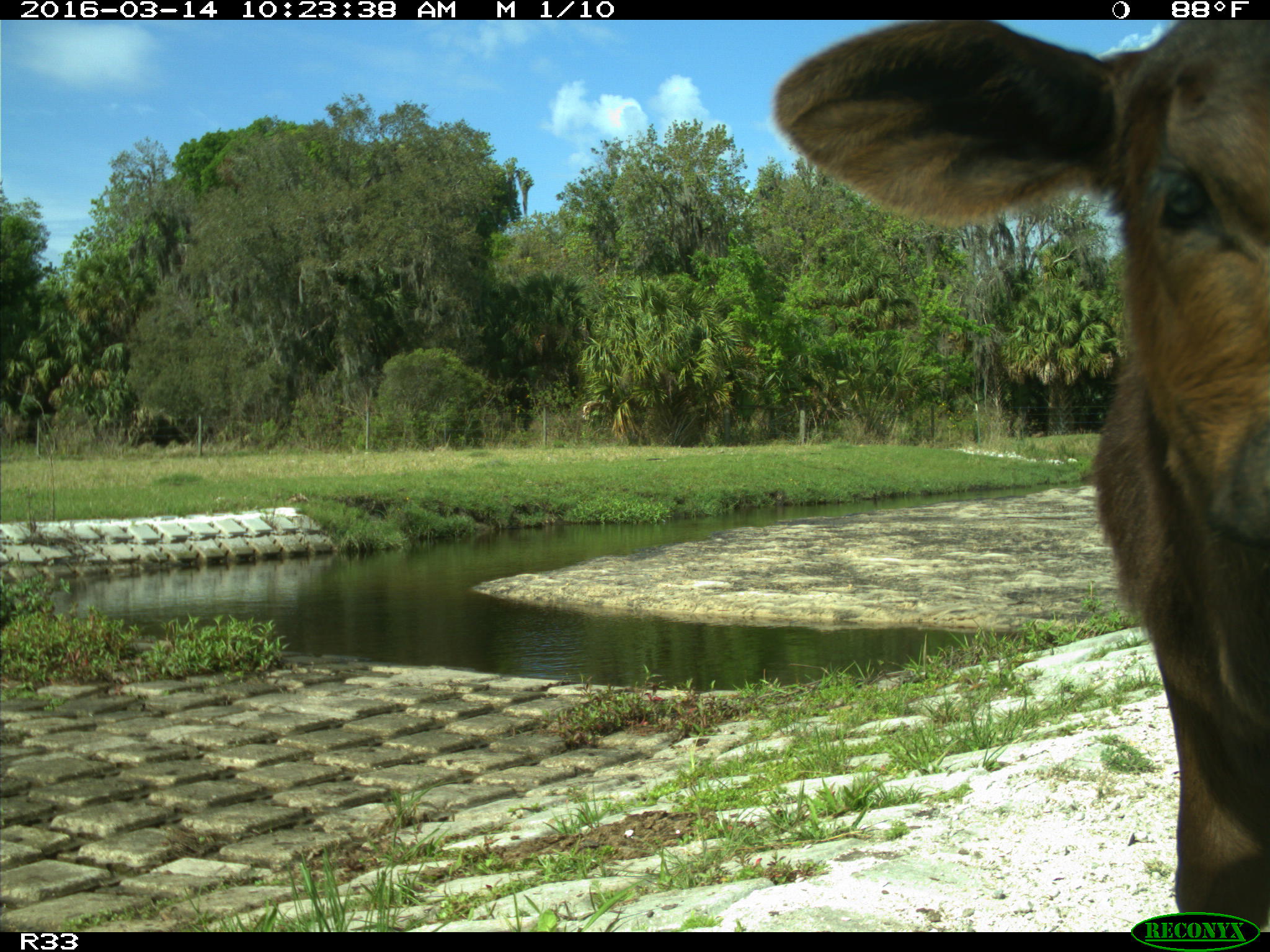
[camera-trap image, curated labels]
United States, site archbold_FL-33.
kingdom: Animalia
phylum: Chordata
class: Mammalia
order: Artiodactyla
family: Bovidae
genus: Bos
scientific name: Bos taurus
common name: domestic cow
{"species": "Bos taurus (domestic cow)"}